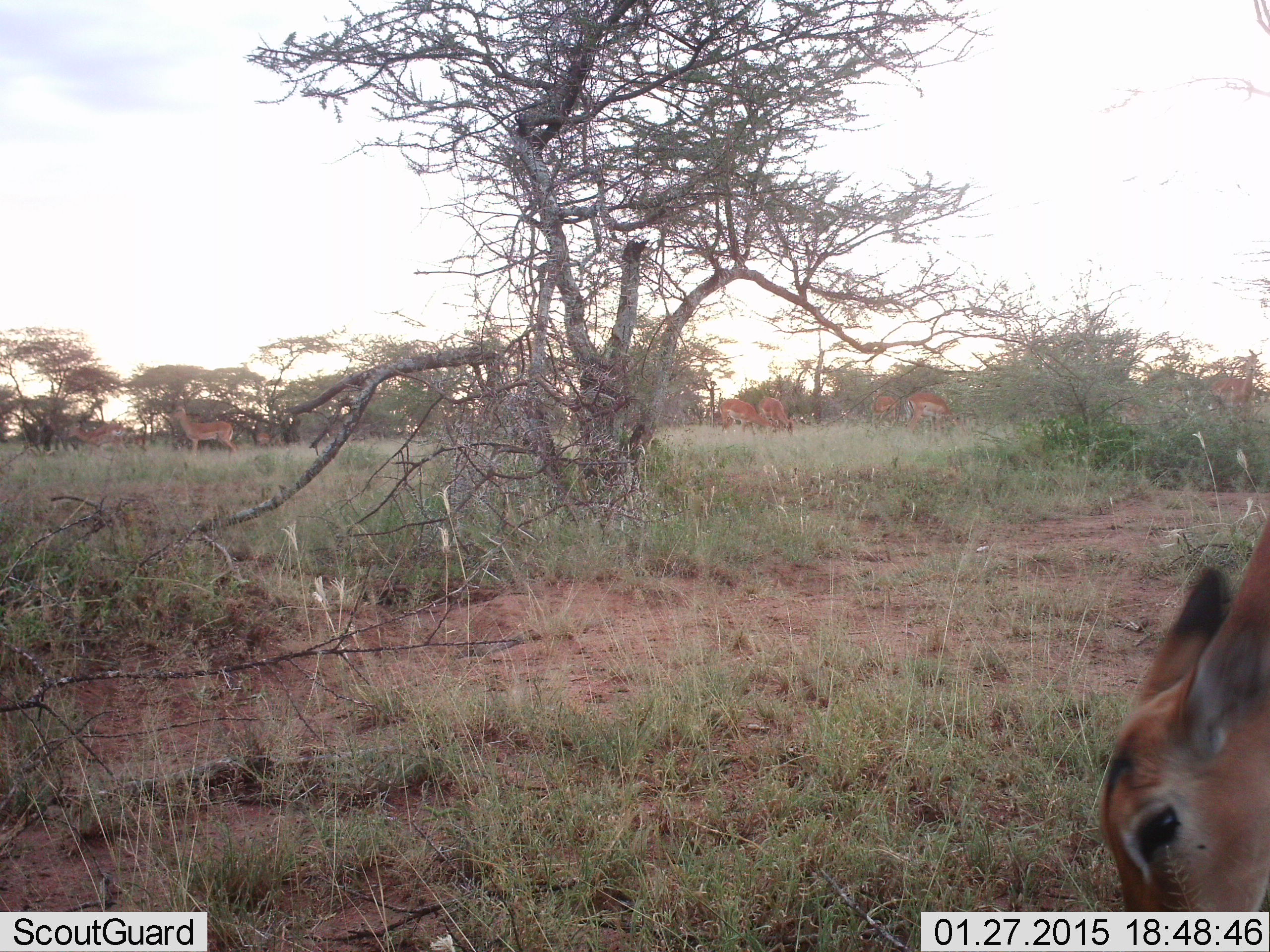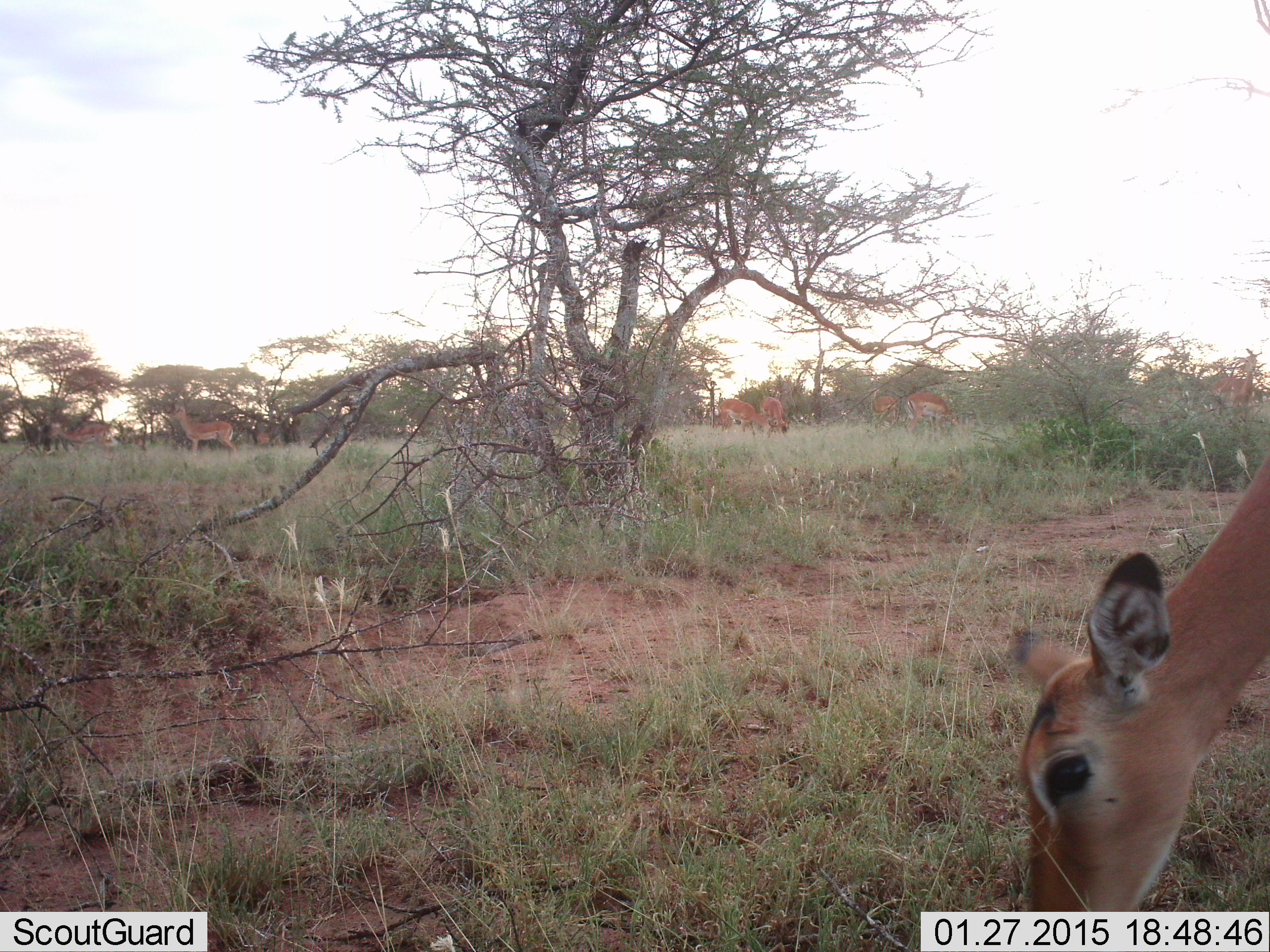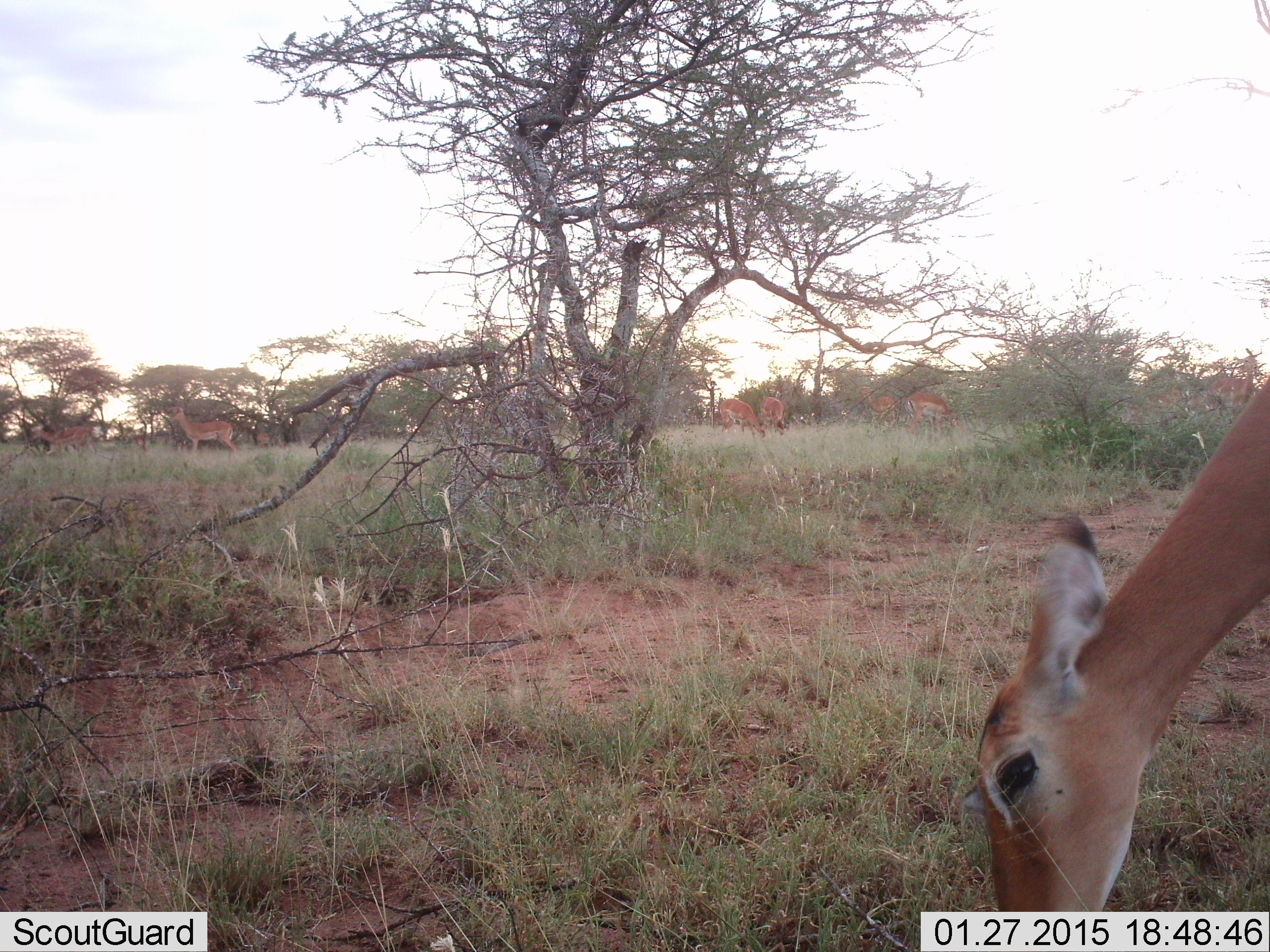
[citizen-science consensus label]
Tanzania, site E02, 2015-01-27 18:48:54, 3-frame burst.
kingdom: Animalia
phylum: Chordata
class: Mammalia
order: Artiodactyla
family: Bovidae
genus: Aepyceros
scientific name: Aepyceros melampus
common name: impala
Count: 7.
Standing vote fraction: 70%.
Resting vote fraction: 0%.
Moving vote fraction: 50%.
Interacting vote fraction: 0%.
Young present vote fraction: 0%.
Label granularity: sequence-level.